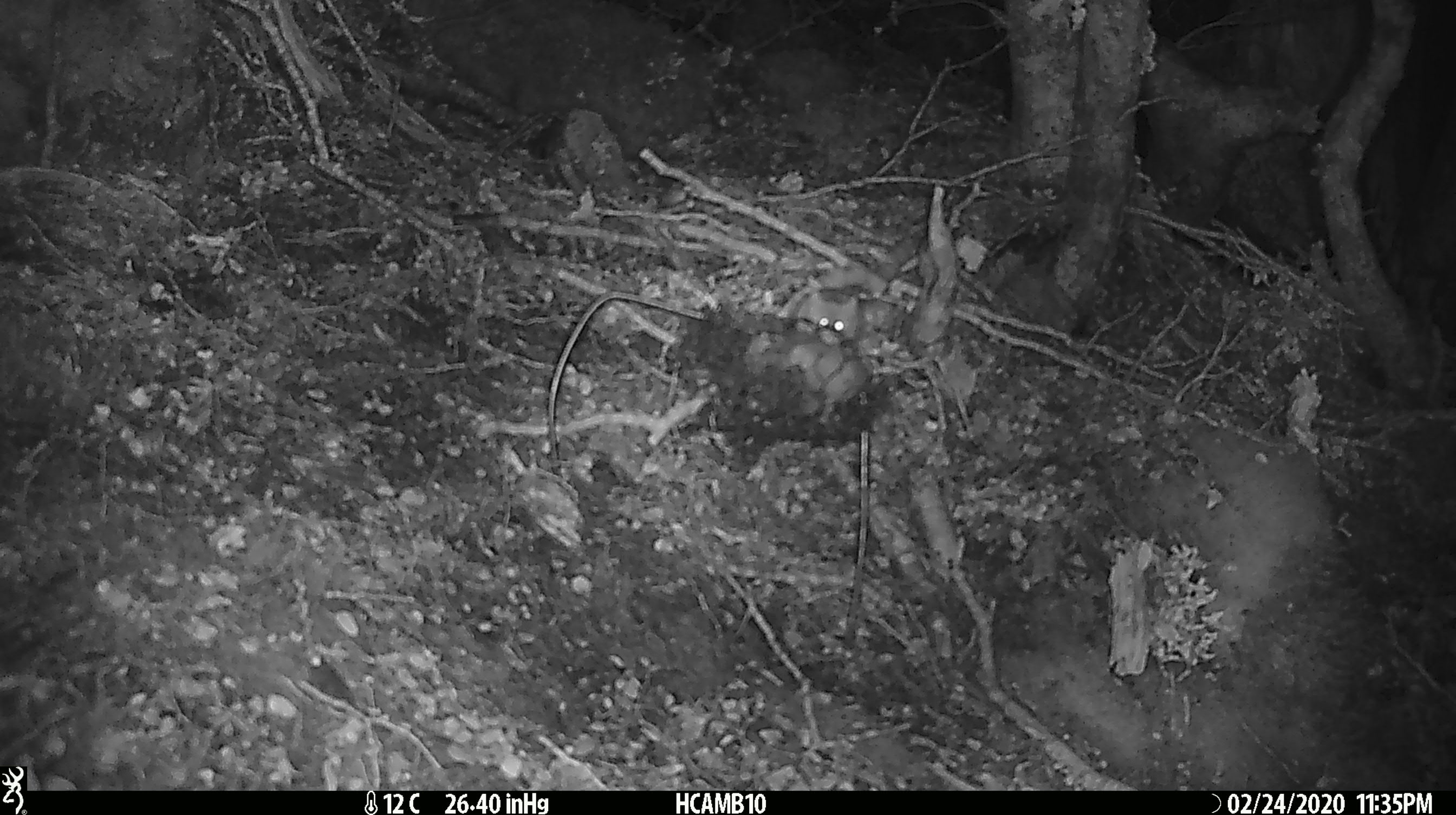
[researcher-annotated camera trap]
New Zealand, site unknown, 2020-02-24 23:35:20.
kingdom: Animalia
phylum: Chordata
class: Mammalia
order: Rodentia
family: Muridae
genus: Mus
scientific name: Mus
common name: mouse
Mouse (Mus).